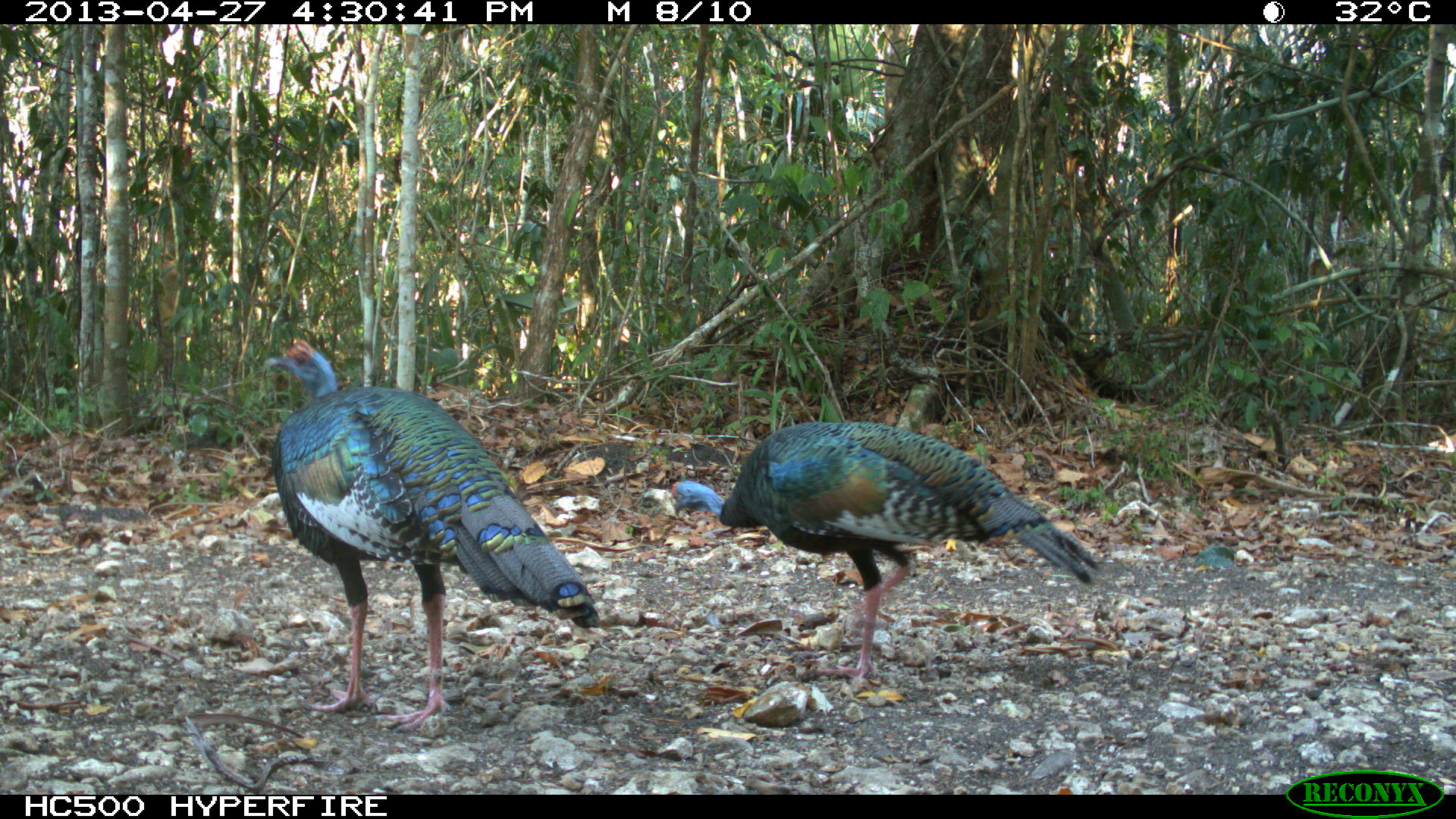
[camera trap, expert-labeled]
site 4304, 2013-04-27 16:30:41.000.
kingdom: Animalia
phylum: Chordata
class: Aves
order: Galliformes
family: Phasianidae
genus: Meleagris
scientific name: Meleagris ocellata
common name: ocellated turkey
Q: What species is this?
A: Meleagris ocellata (ocellated turkey).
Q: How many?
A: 2.